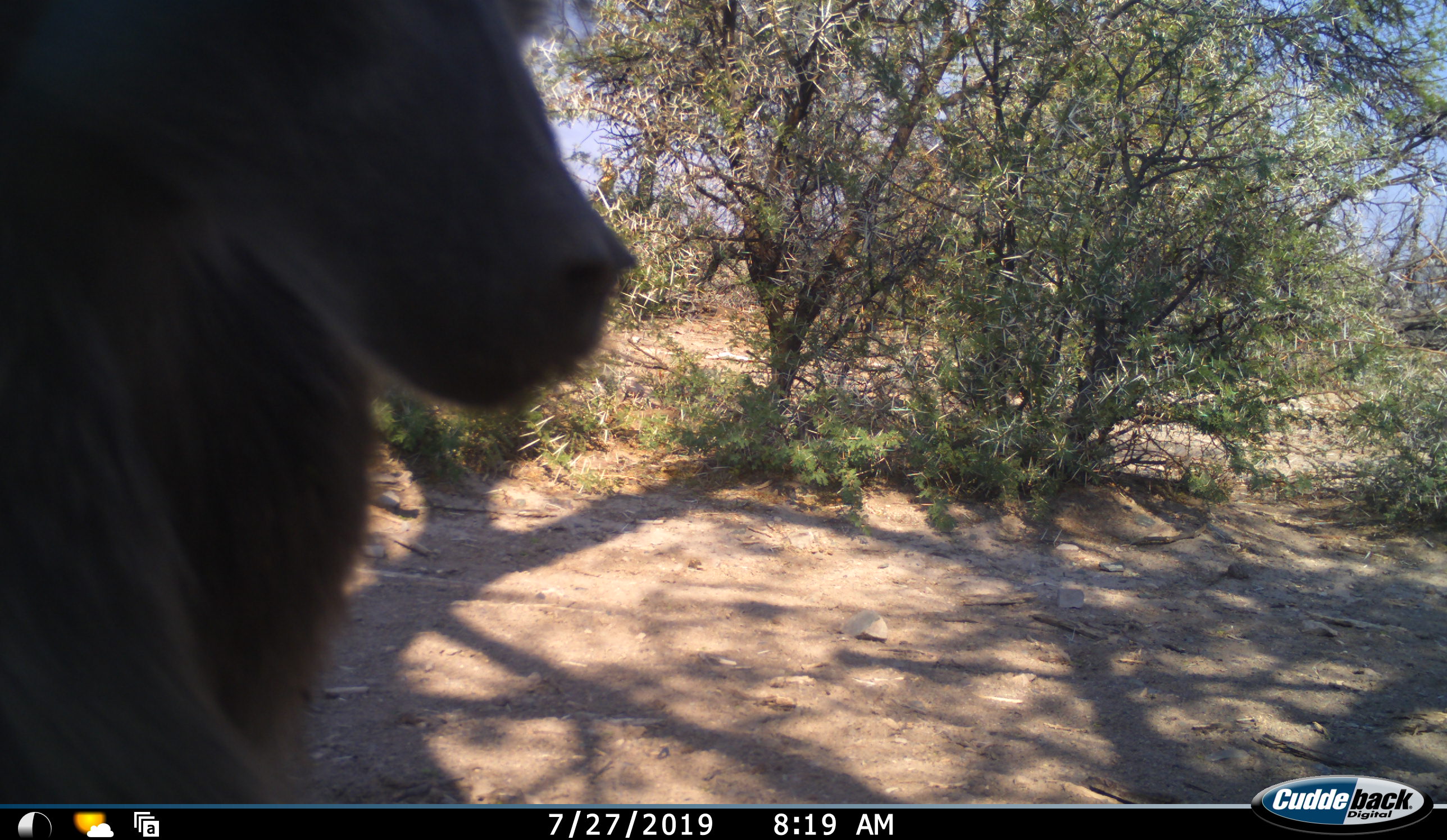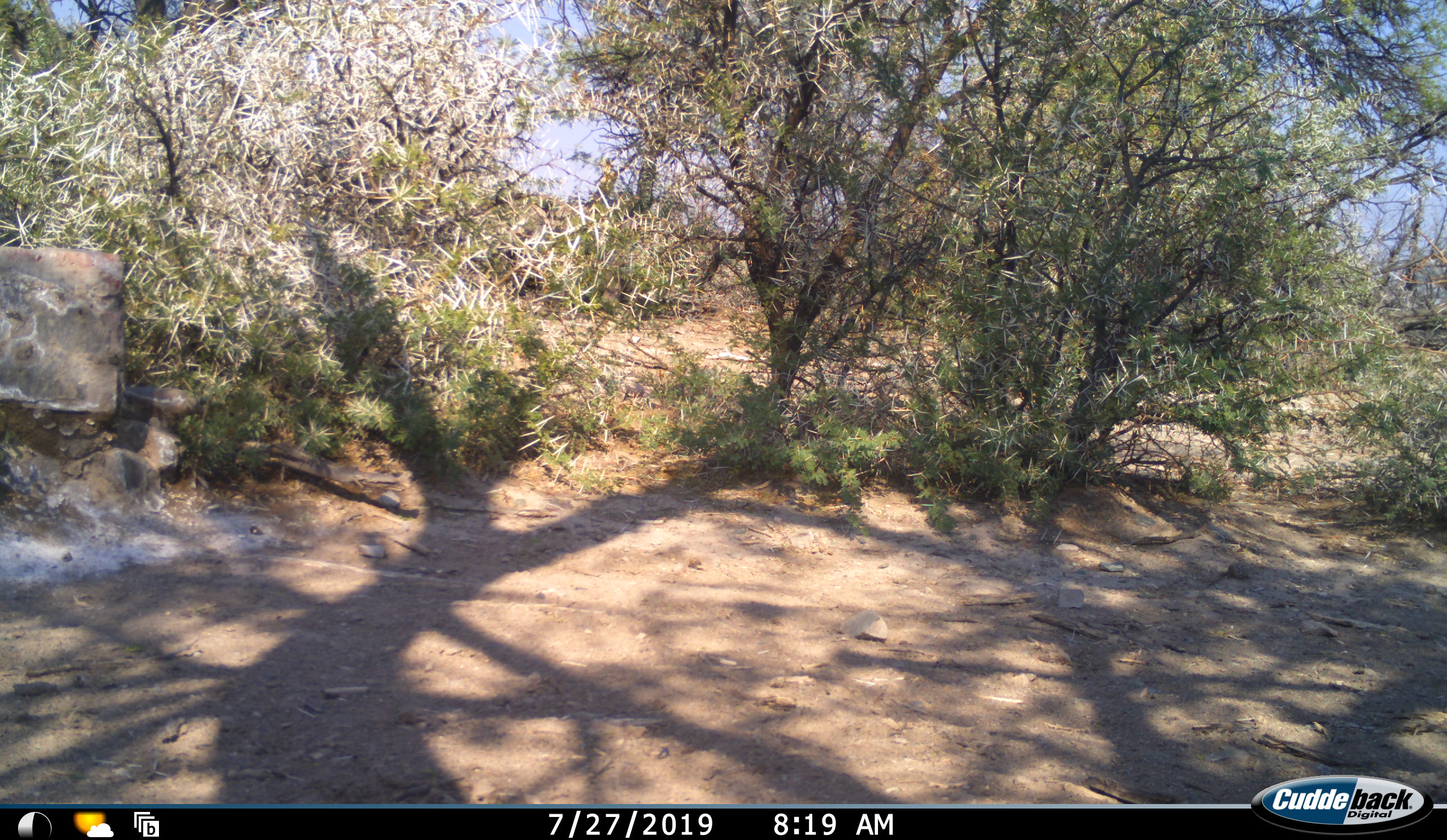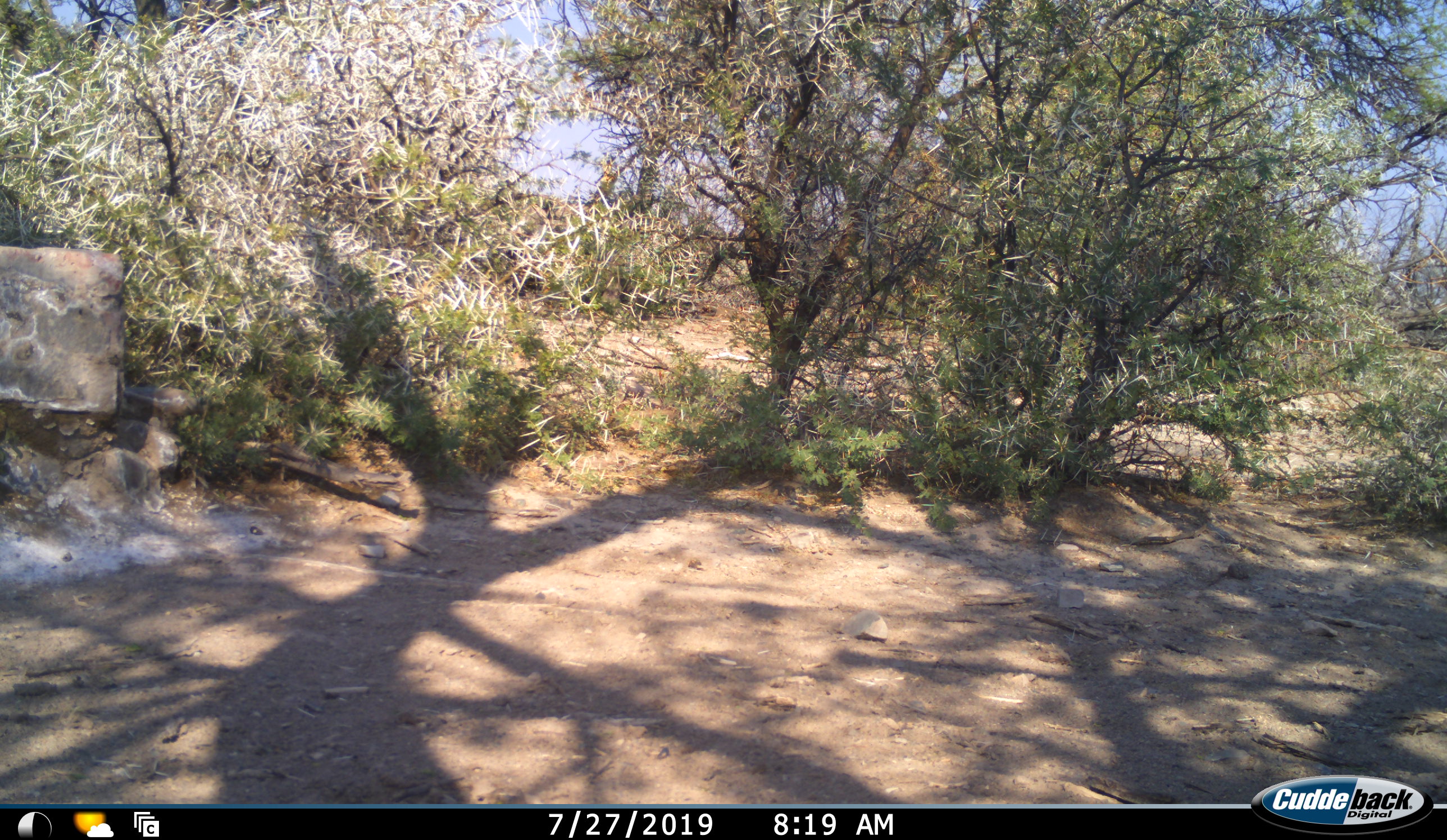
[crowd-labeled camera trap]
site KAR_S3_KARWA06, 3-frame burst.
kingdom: Animalia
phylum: Chordata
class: Mammalia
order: Primates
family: Cercopithecidae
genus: Papio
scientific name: Papio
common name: baboon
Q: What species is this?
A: Baboon (Papio).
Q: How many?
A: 1.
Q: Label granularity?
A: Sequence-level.